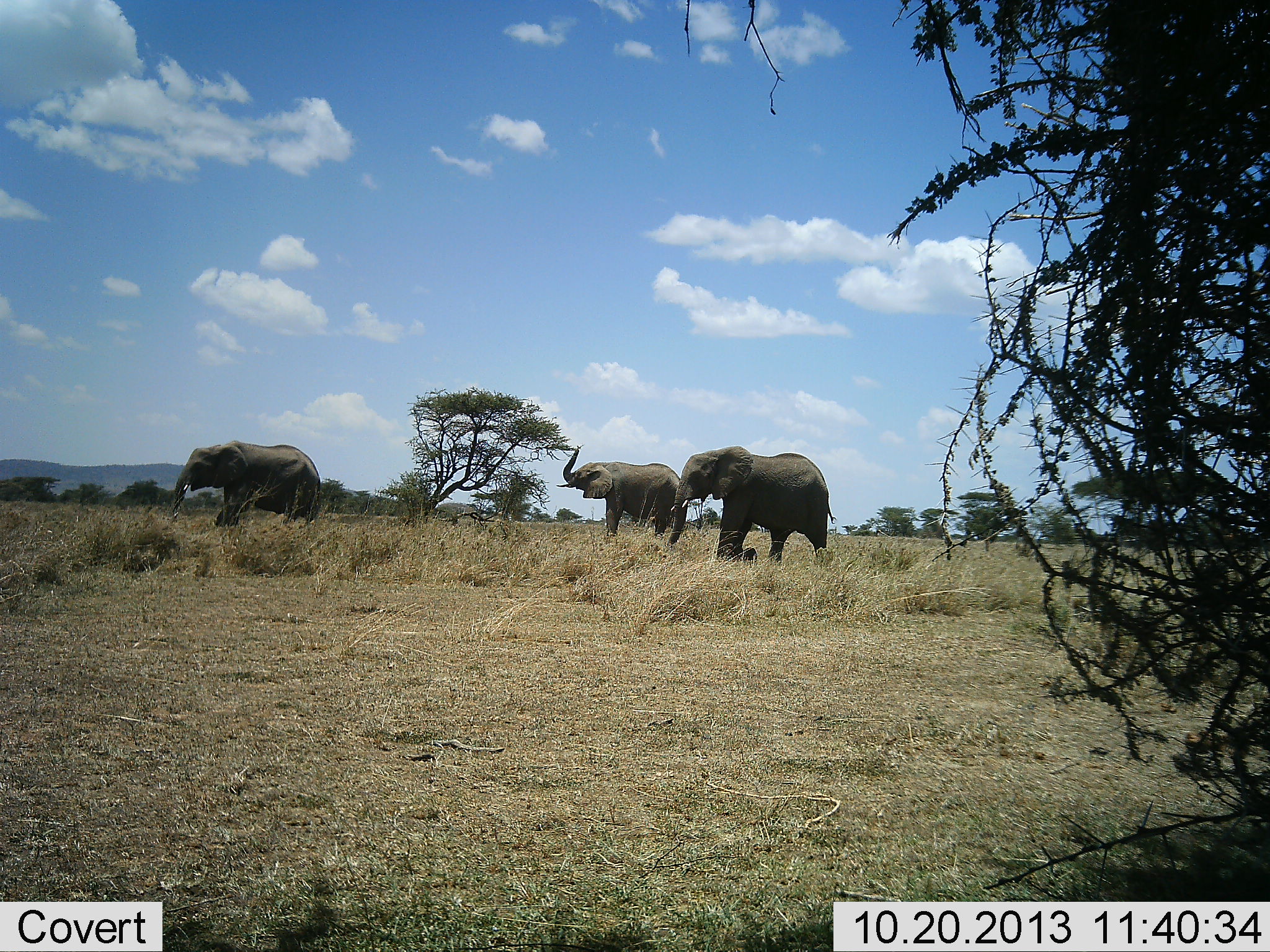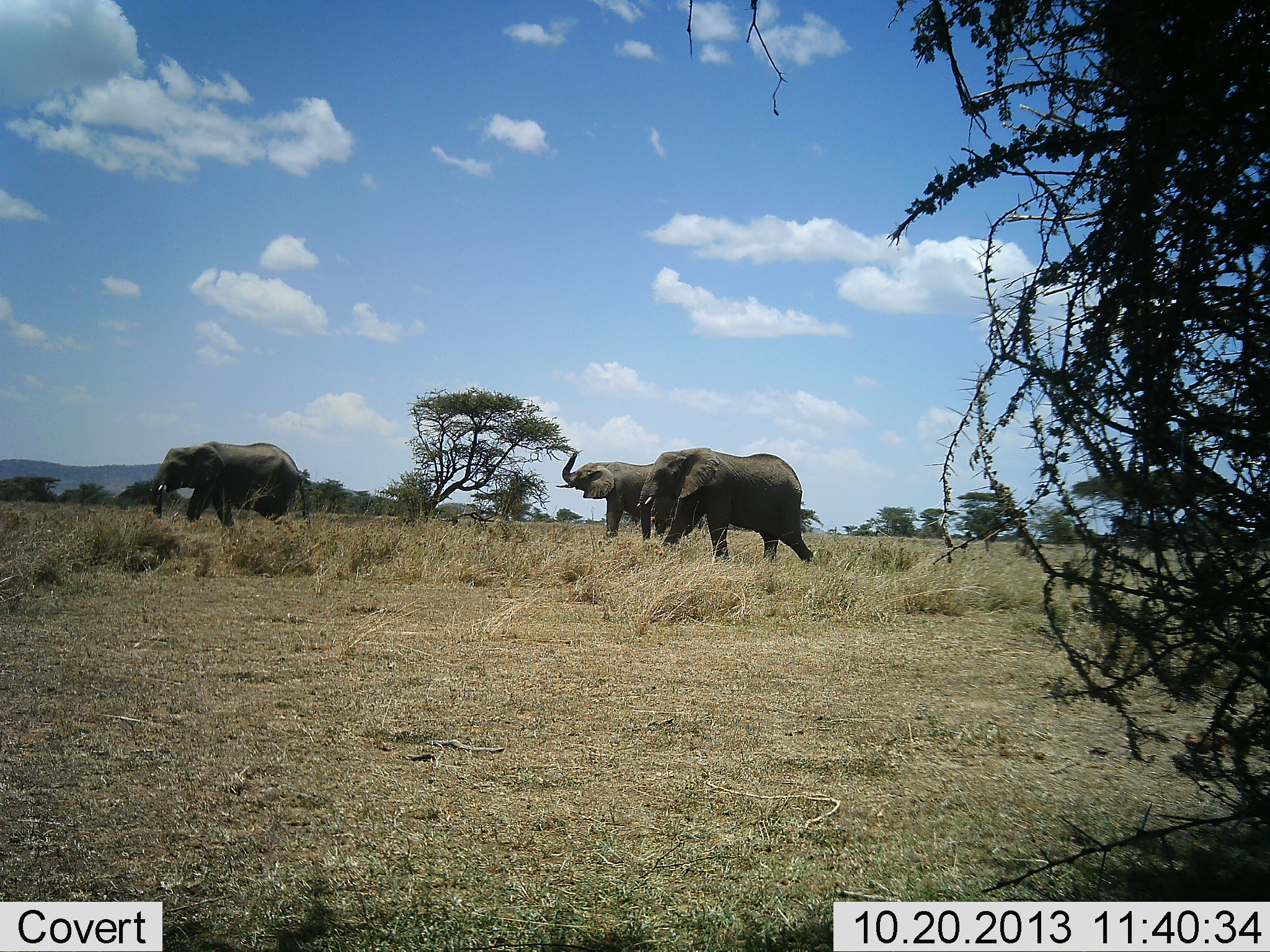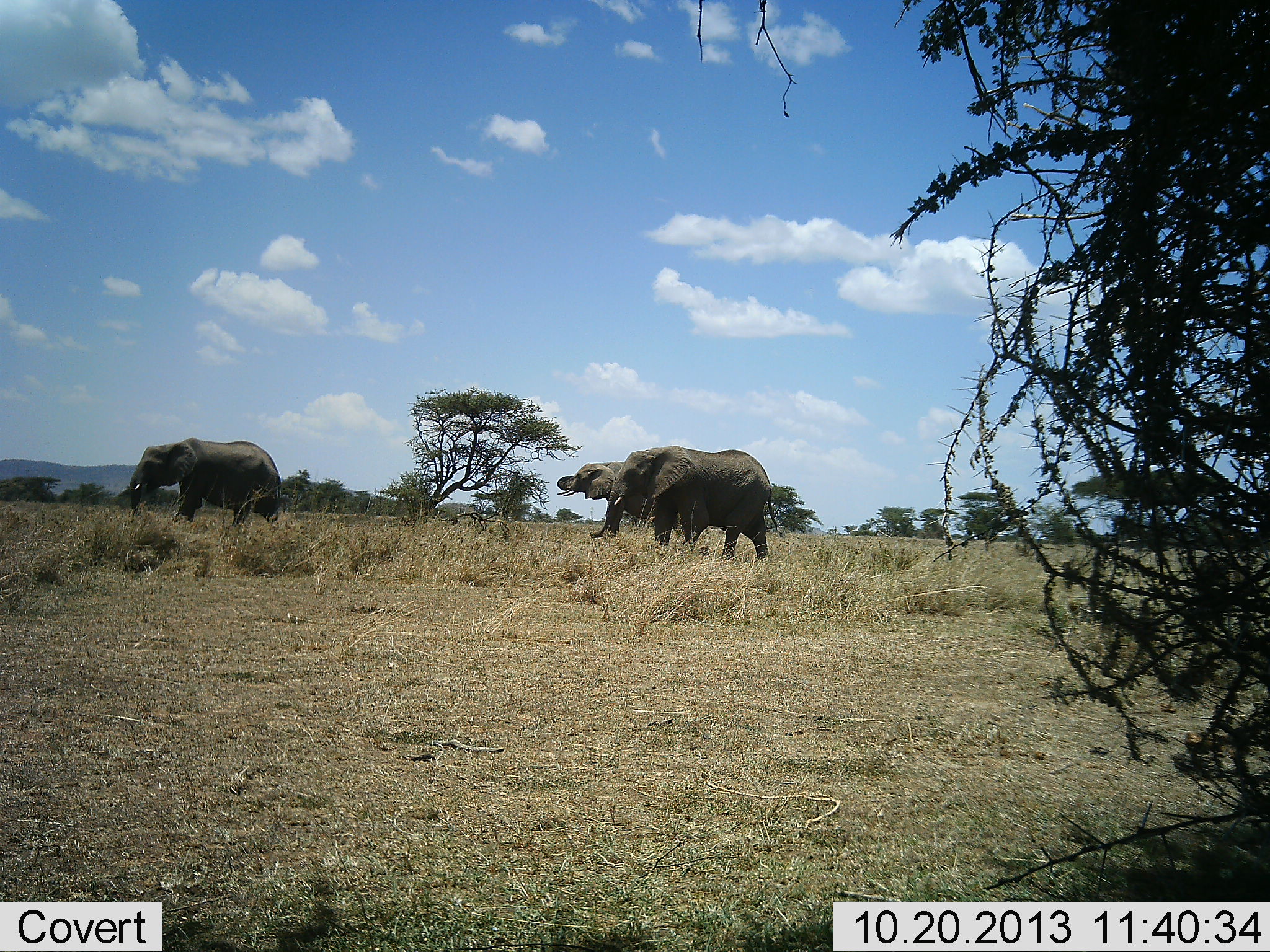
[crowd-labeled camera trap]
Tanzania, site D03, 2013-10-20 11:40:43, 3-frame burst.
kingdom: Animalia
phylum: Chordata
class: Mammalia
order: Proboscidea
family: Elephantidae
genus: Loxodonta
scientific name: Loxodonta africana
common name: african bush elephant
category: elephant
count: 3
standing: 30%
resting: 0%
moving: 100%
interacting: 0%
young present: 0%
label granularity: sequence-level